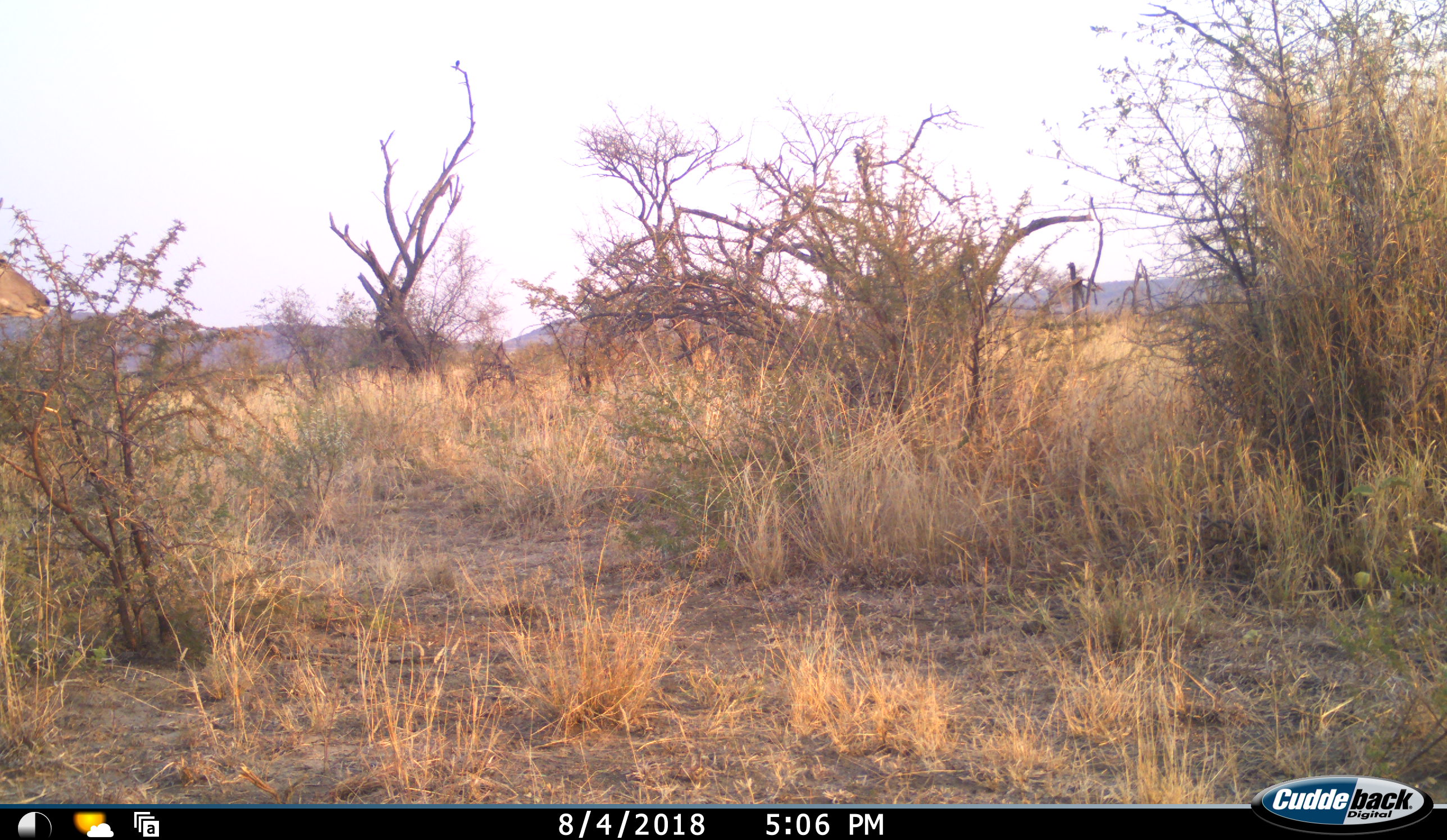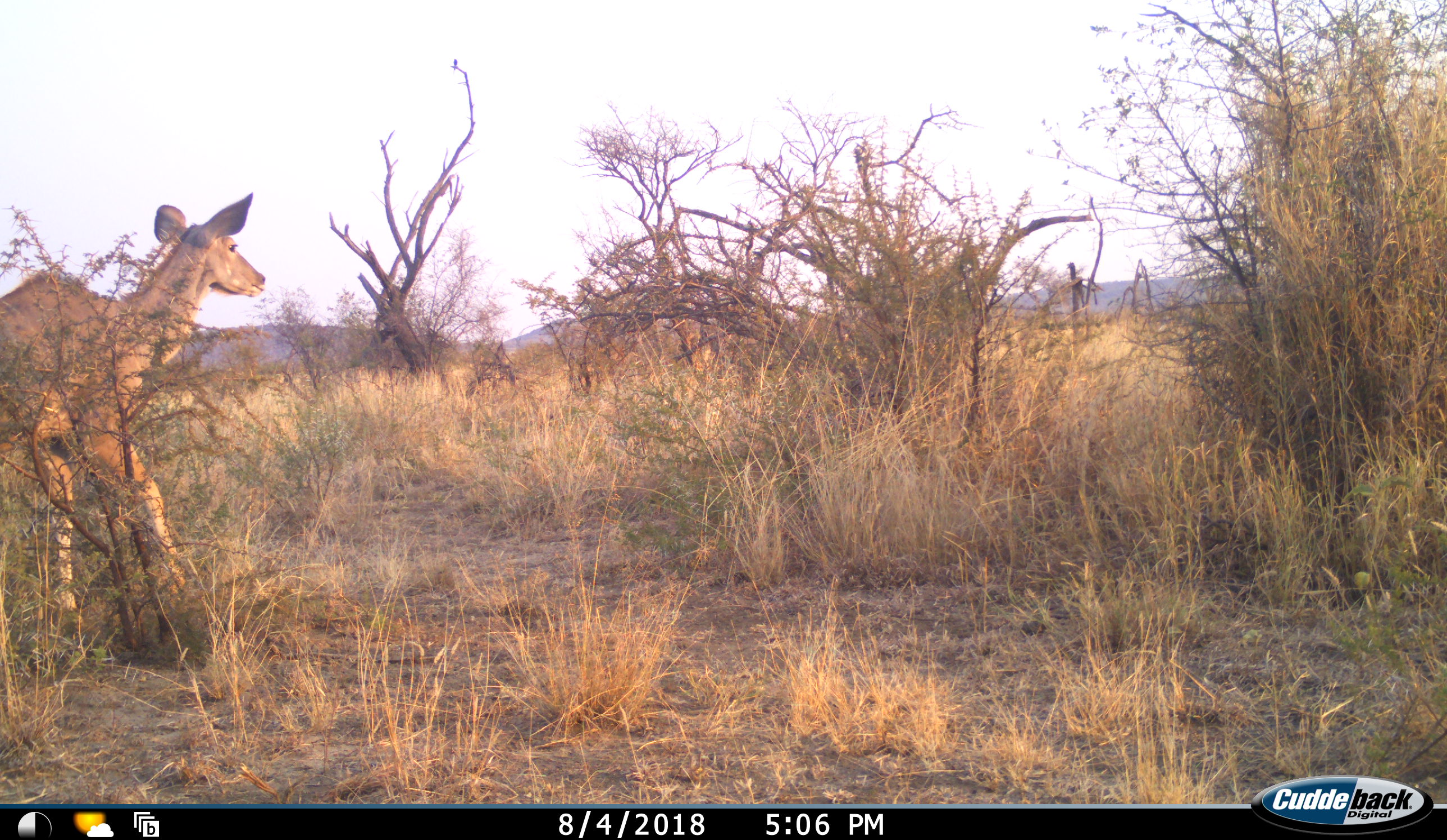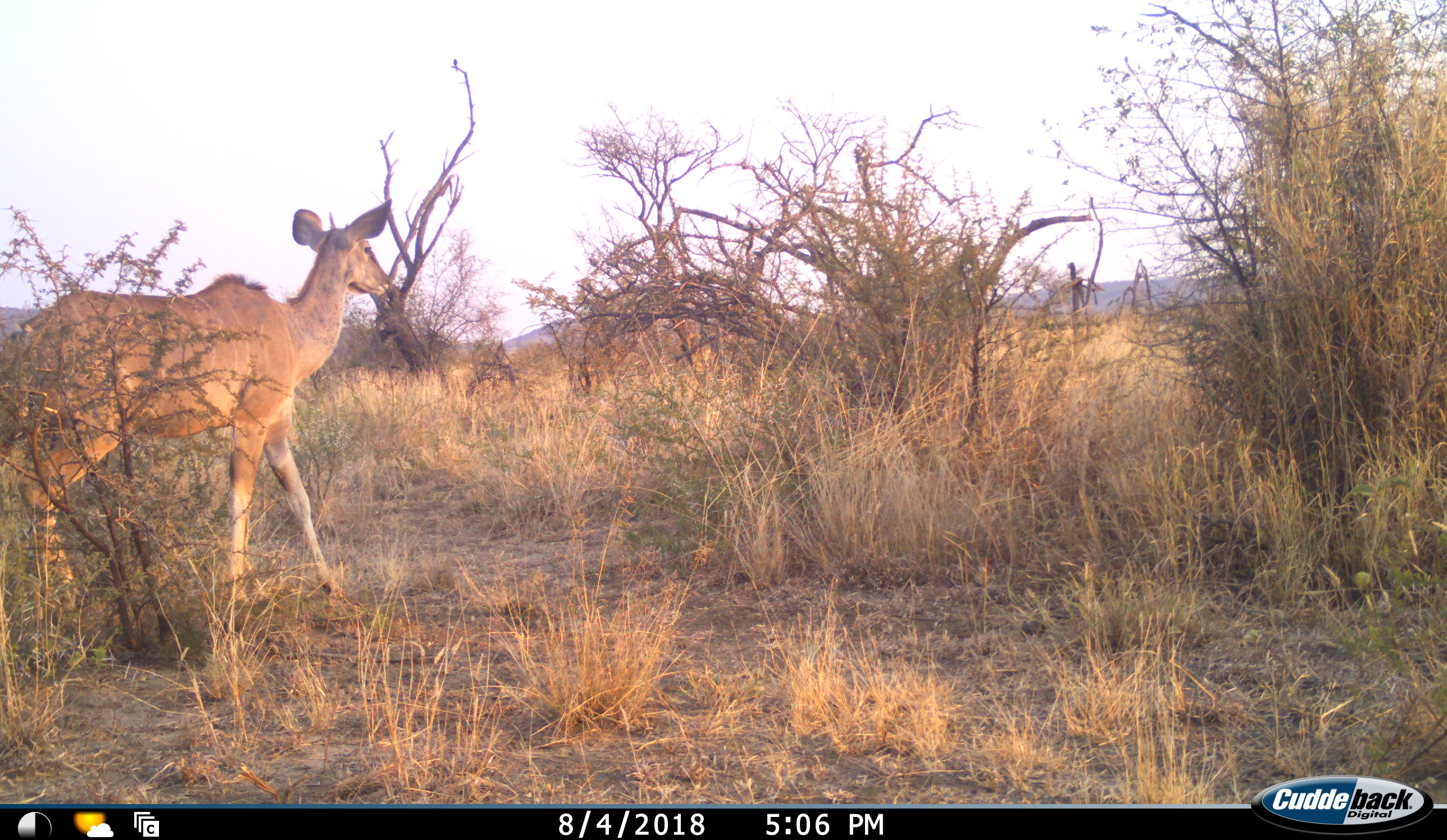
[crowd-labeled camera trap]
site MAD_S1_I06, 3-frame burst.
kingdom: Animalia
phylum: Chordata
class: Mammalia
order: Artiodactyla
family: Bovidae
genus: Tragelaphus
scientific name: Tragelaphus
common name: kudu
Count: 1.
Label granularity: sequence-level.